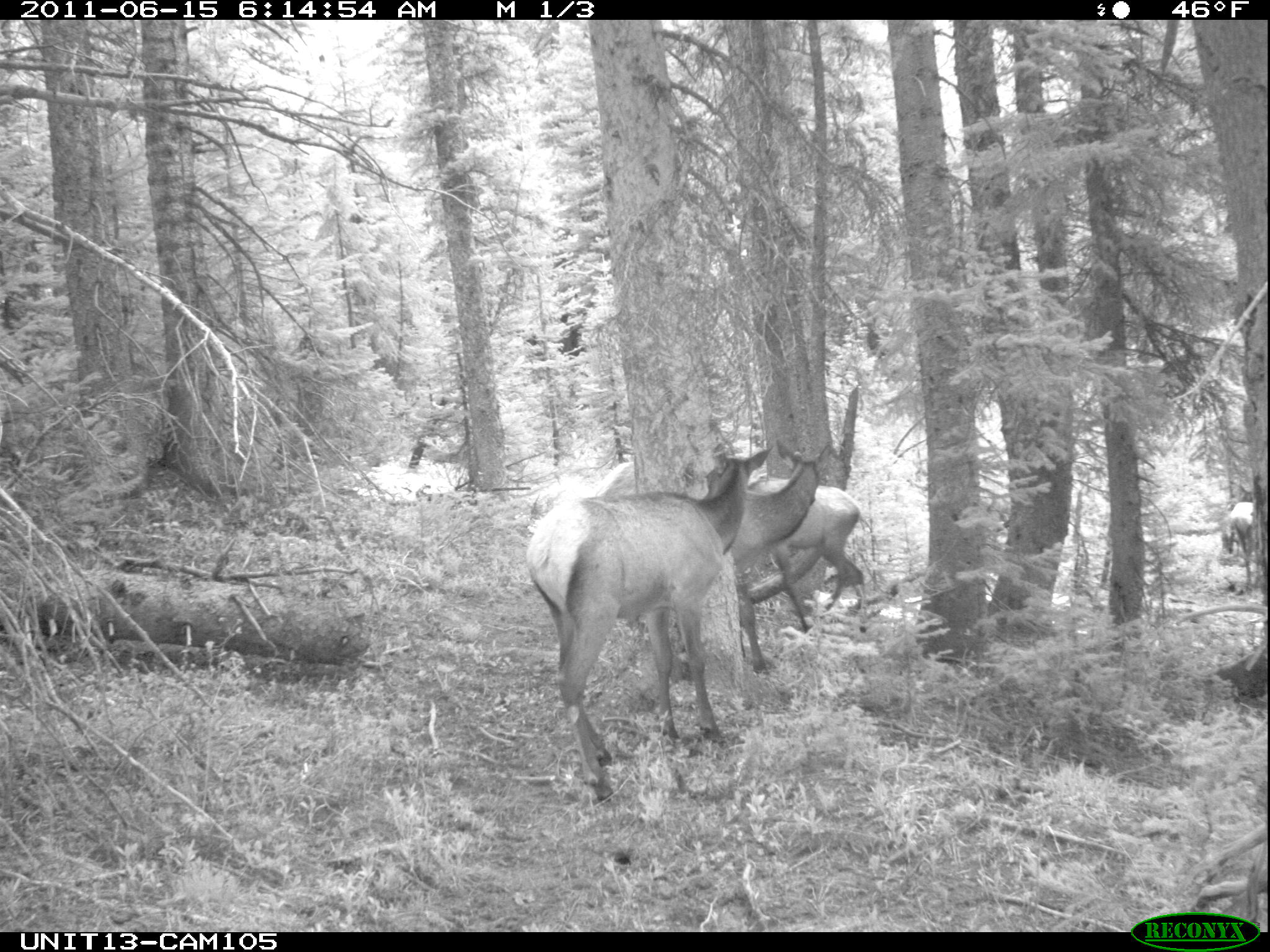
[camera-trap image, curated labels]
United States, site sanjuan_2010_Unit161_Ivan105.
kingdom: Animalia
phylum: Chordata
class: Mammalia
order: Artiodactyla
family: Cervidae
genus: Cervus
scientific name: Cervus elaphus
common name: red deer